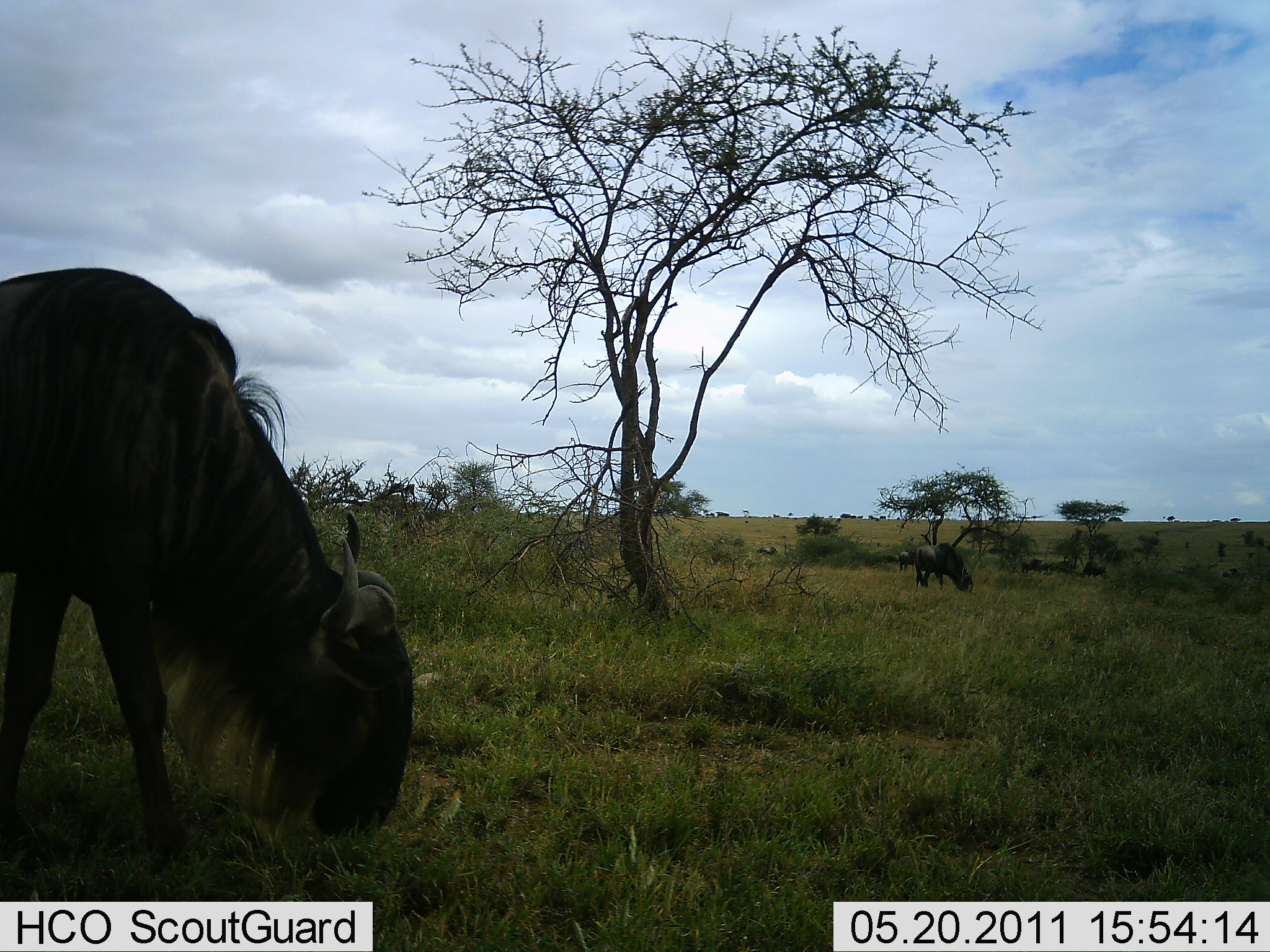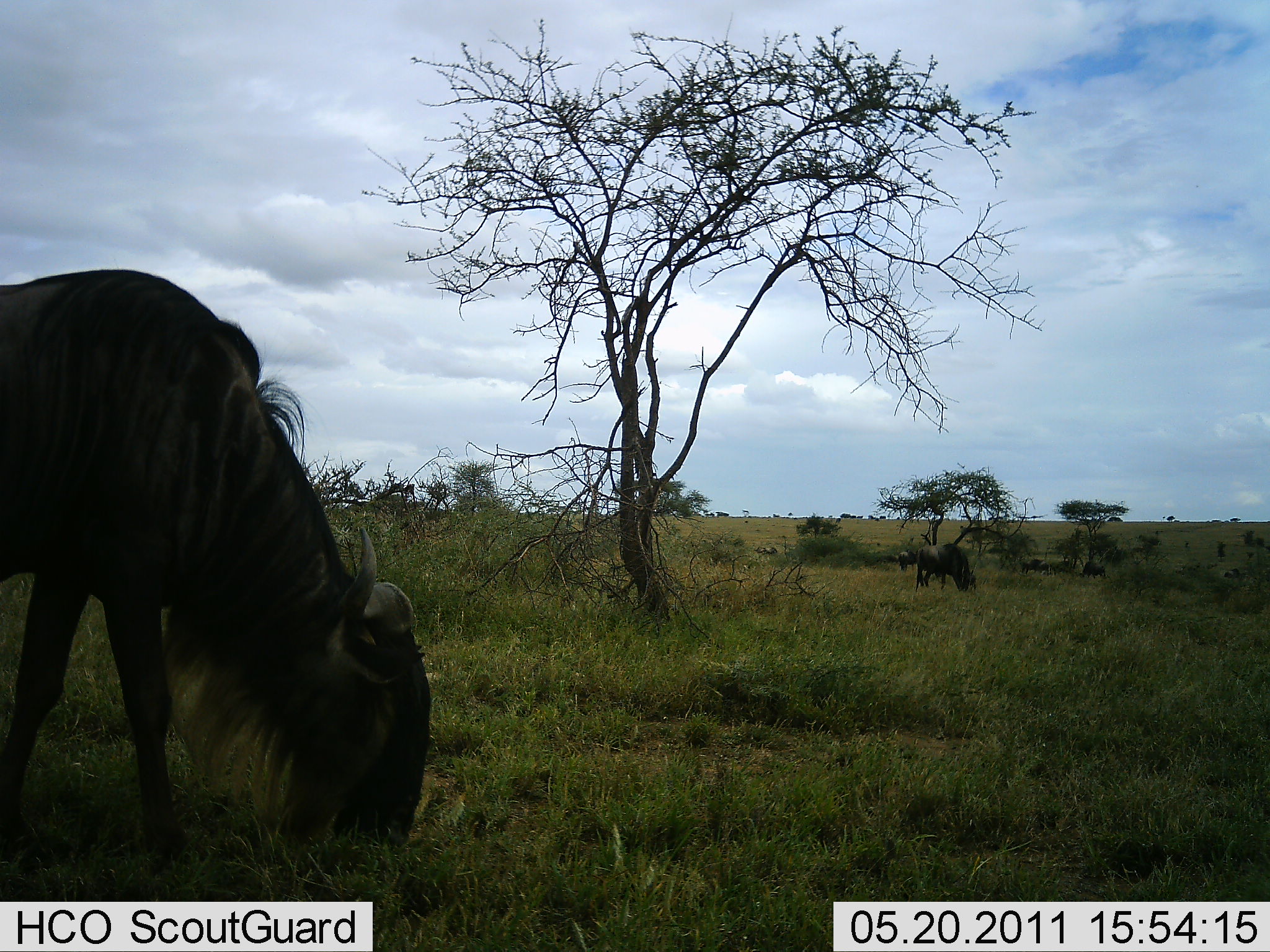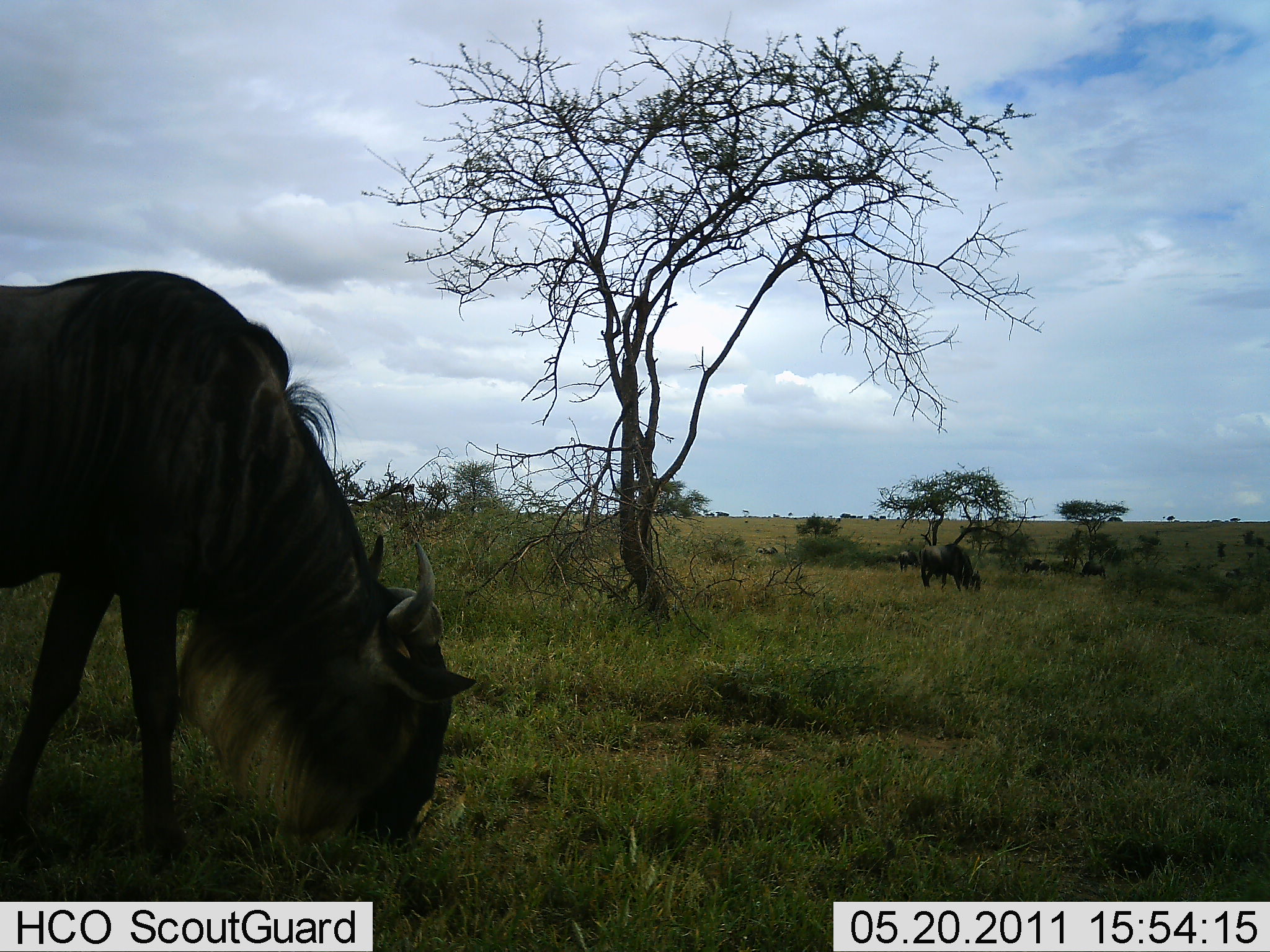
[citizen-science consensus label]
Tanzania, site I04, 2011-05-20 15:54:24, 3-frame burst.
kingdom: Animalia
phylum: Chordata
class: Mammalia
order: Artiodactyla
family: Bovidae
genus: Connochaetes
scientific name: Connochaetes taurinus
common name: blue wildebeest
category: wildebeest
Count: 3.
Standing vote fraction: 55%.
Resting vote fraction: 0%.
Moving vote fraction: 9%.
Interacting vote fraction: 0%.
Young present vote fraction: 0%.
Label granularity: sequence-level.